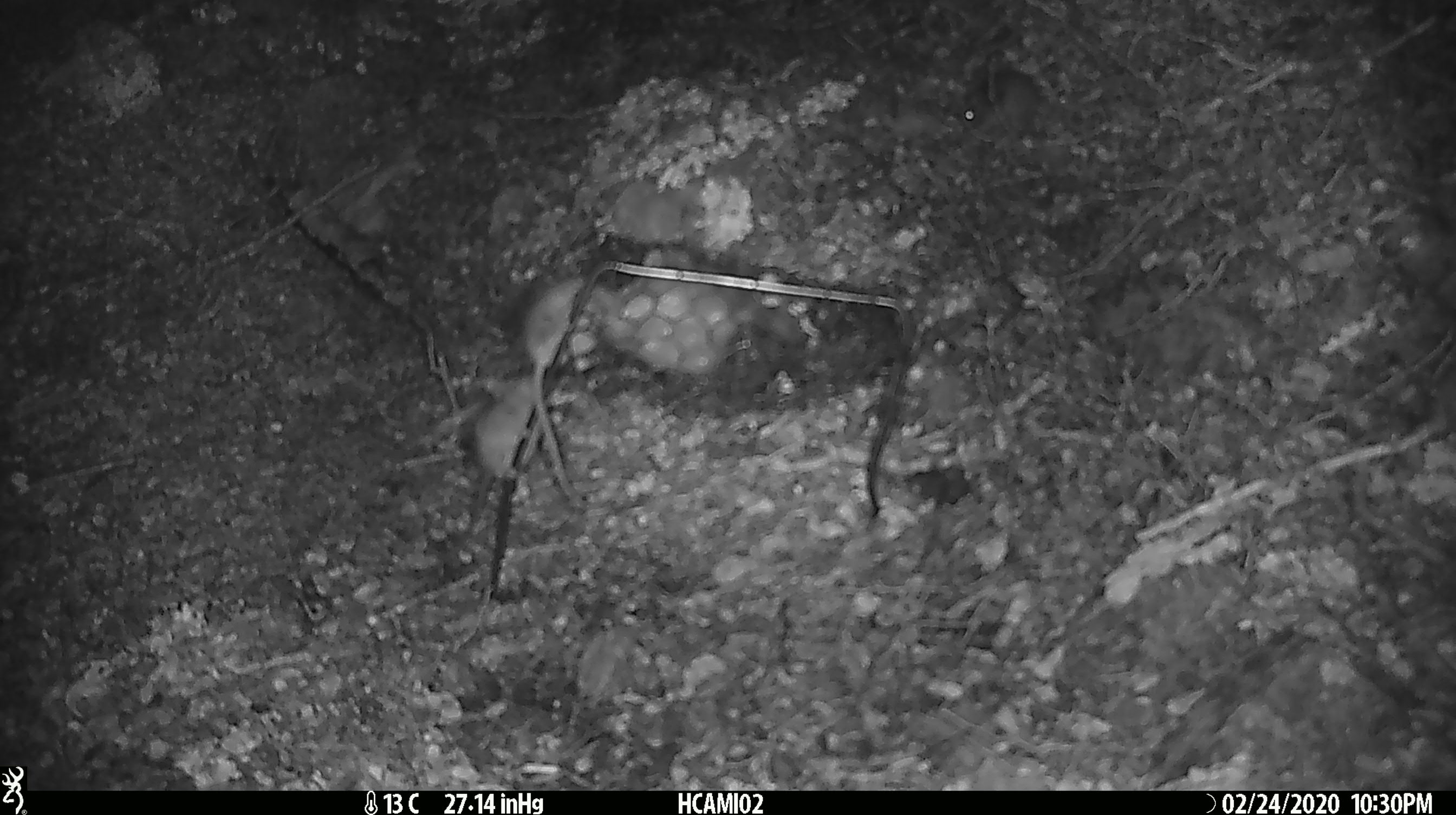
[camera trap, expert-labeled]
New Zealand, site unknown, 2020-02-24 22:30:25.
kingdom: Animalia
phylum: Chordata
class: Mammalia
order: Rodentia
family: Muridae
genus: Mus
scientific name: Mus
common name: mouse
Mouse (Mus).